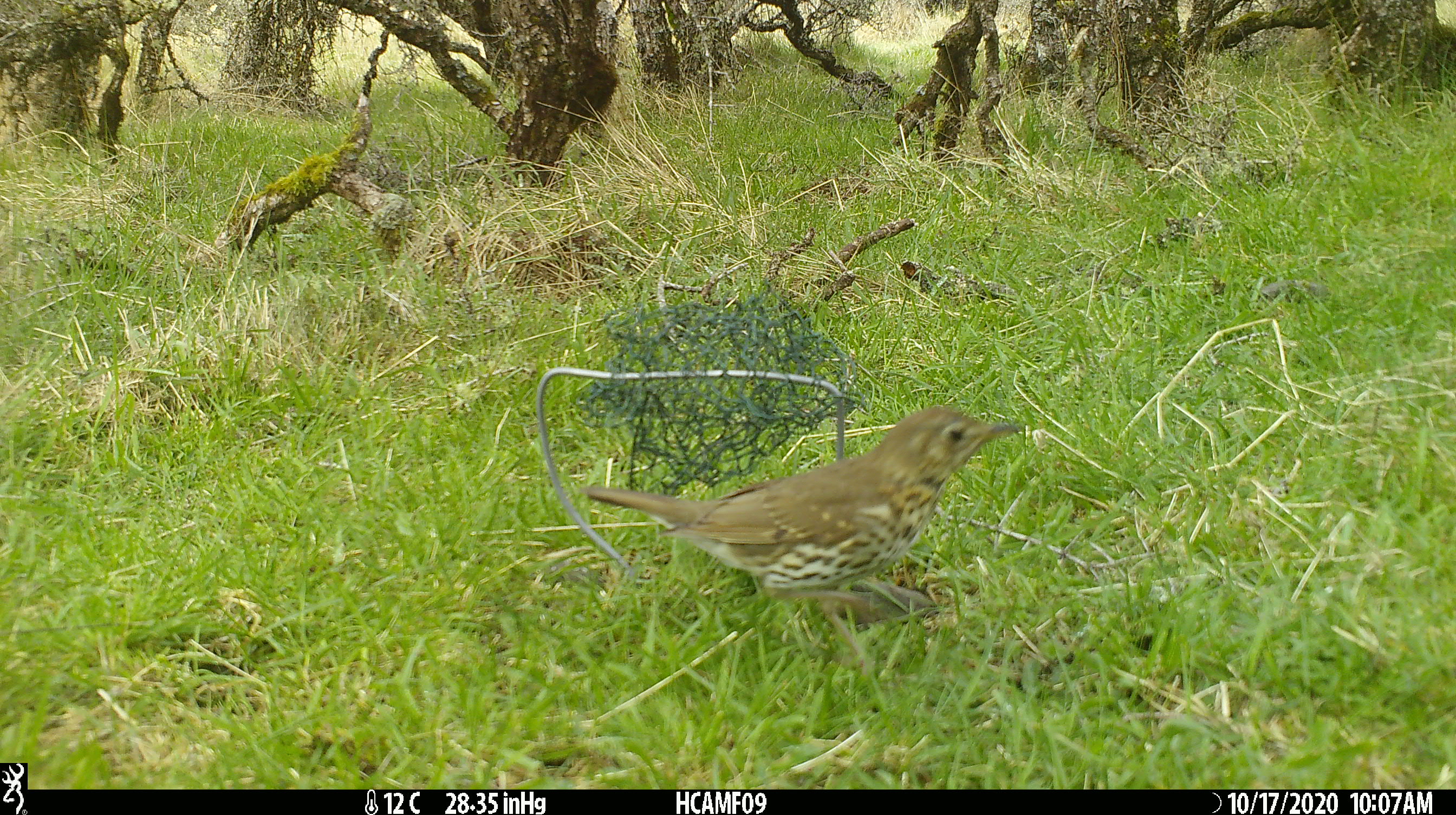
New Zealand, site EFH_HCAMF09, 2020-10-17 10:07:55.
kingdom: Animalia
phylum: Chordata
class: Aves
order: Passeriformes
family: Turdidae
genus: Turdus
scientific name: Turdus philomelos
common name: song thrush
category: thrush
Thrush (song thrush) (Turdus philomelos).